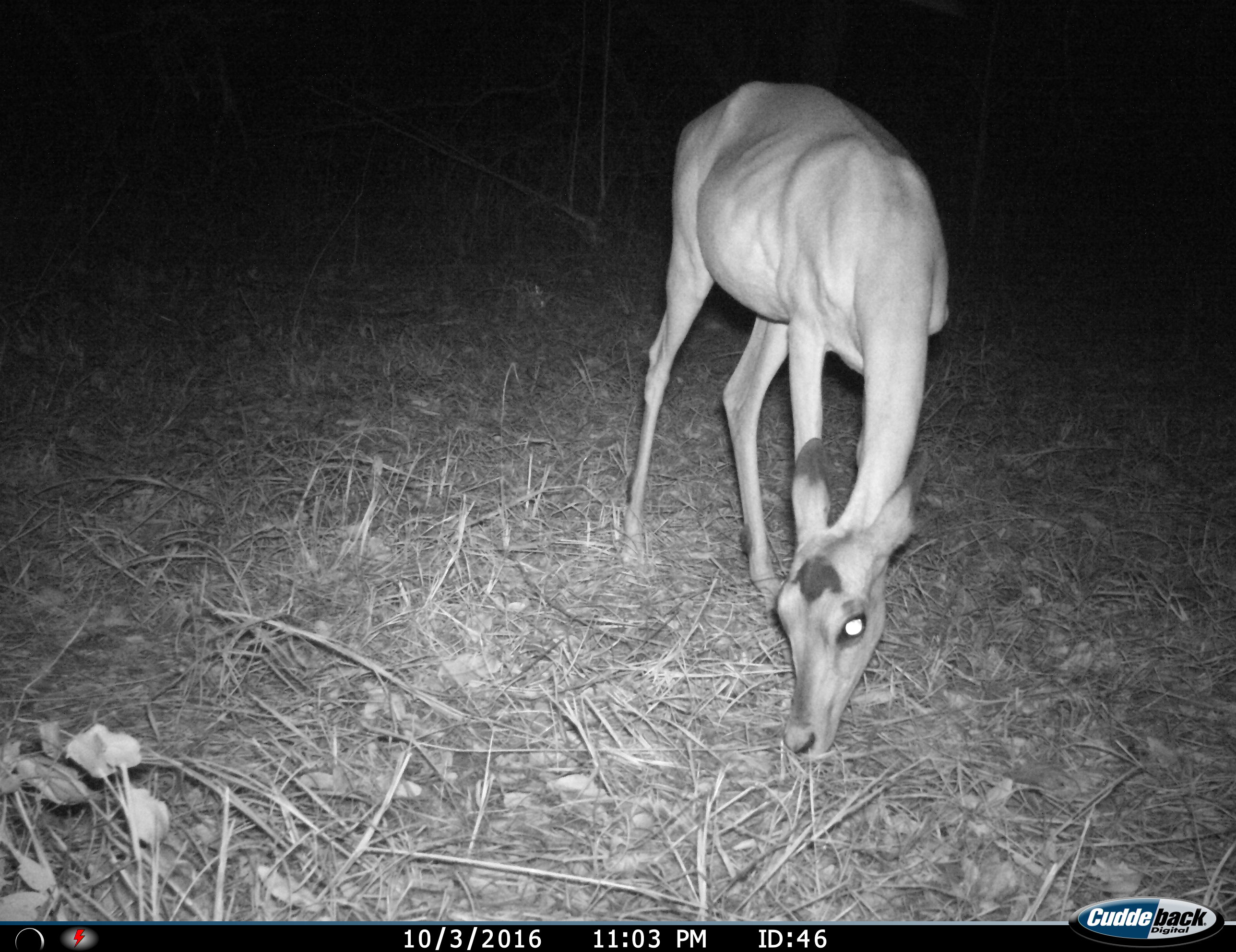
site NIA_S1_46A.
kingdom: Animalia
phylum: Chordata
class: Mammalia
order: Artiodactyla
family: Bovidae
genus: Aepyceros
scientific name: Aepyceros melampus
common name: impala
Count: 1.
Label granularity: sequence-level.